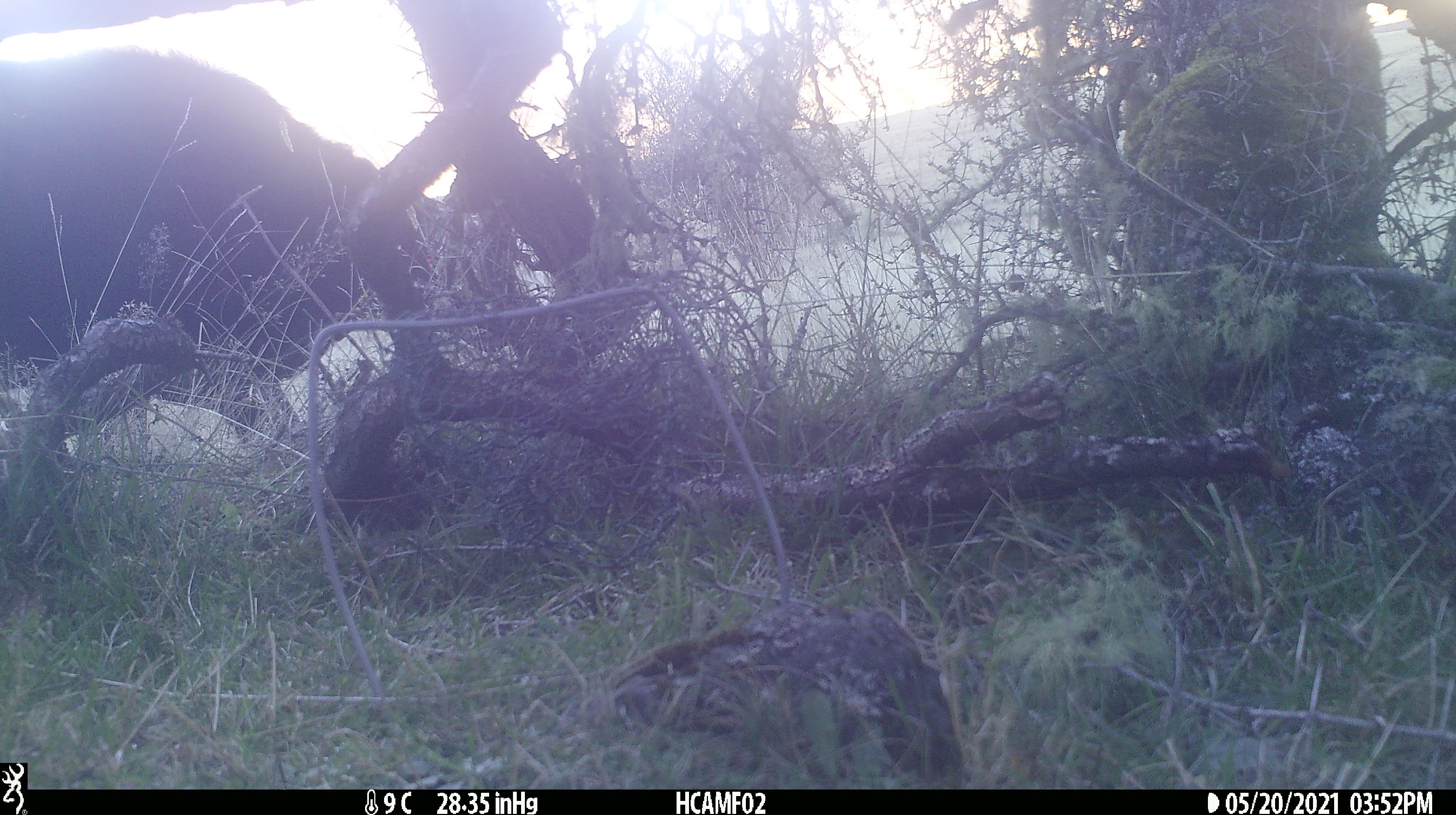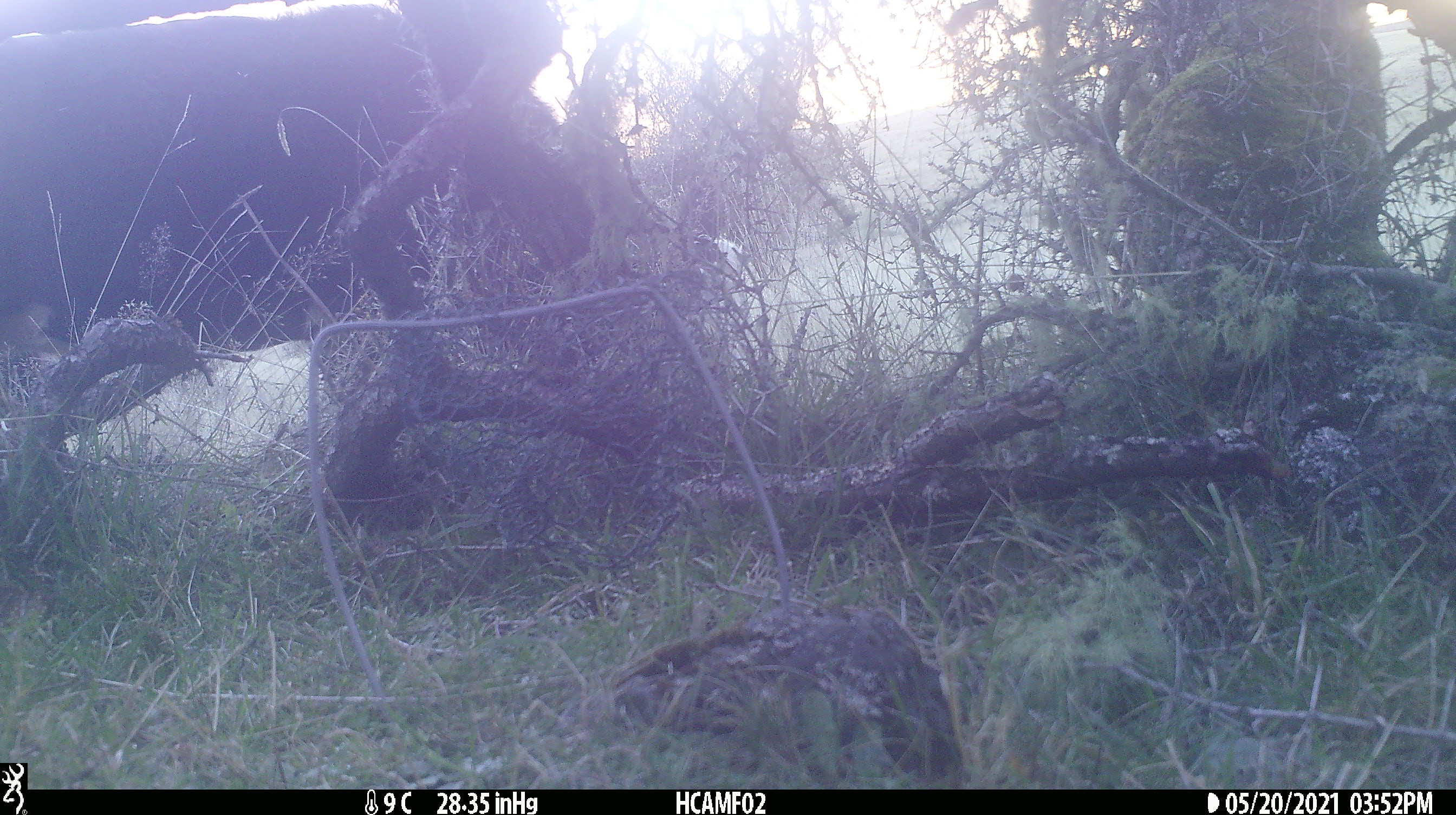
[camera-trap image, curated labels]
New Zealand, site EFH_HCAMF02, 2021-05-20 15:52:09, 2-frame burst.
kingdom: Animalia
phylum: Chordata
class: Mammalia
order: Artiodactyla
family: Bovidae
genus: Bos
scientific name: Bos taurus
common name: domestic cow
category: cow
Cow (domestic cow) (Bos taurus).